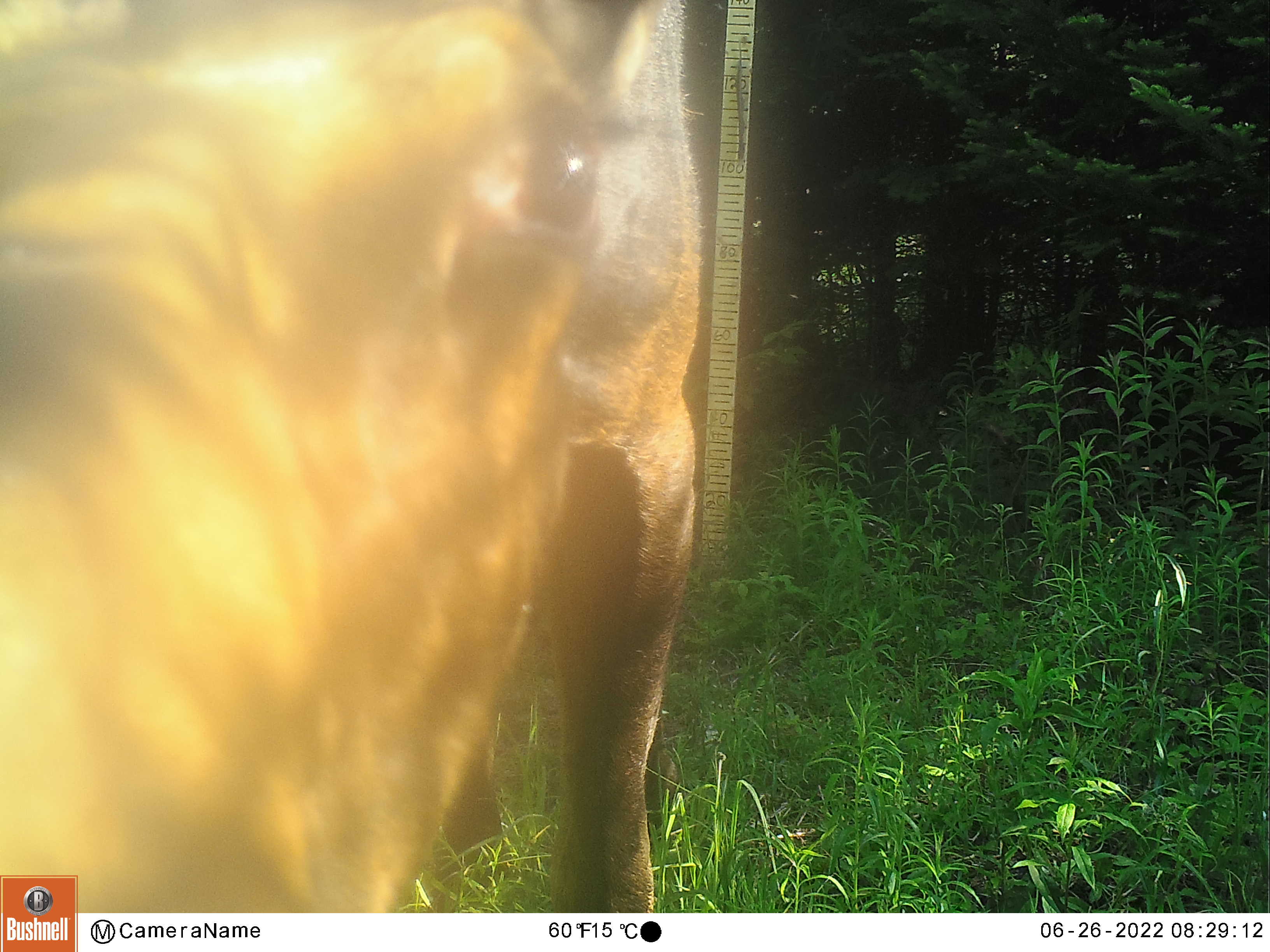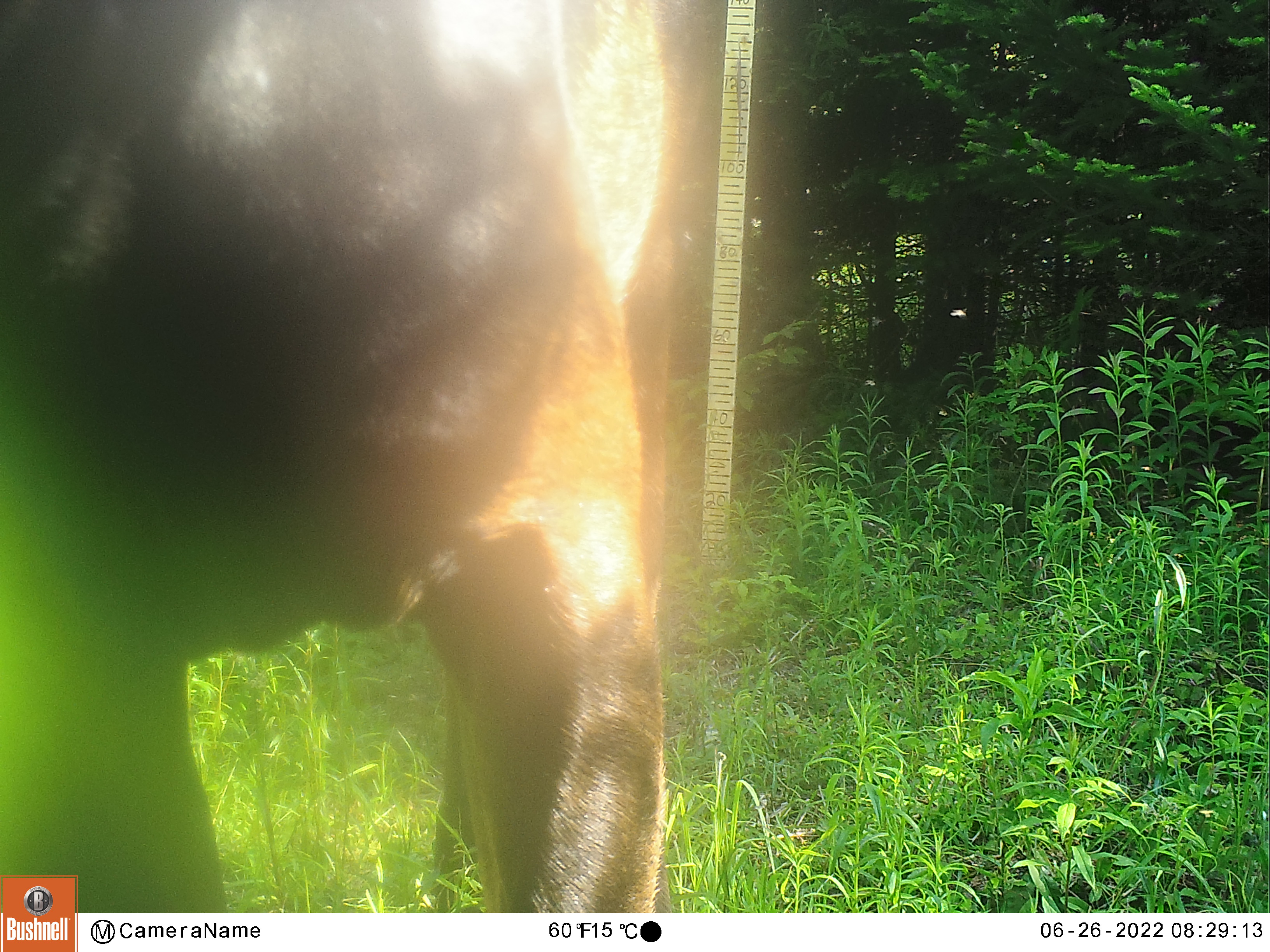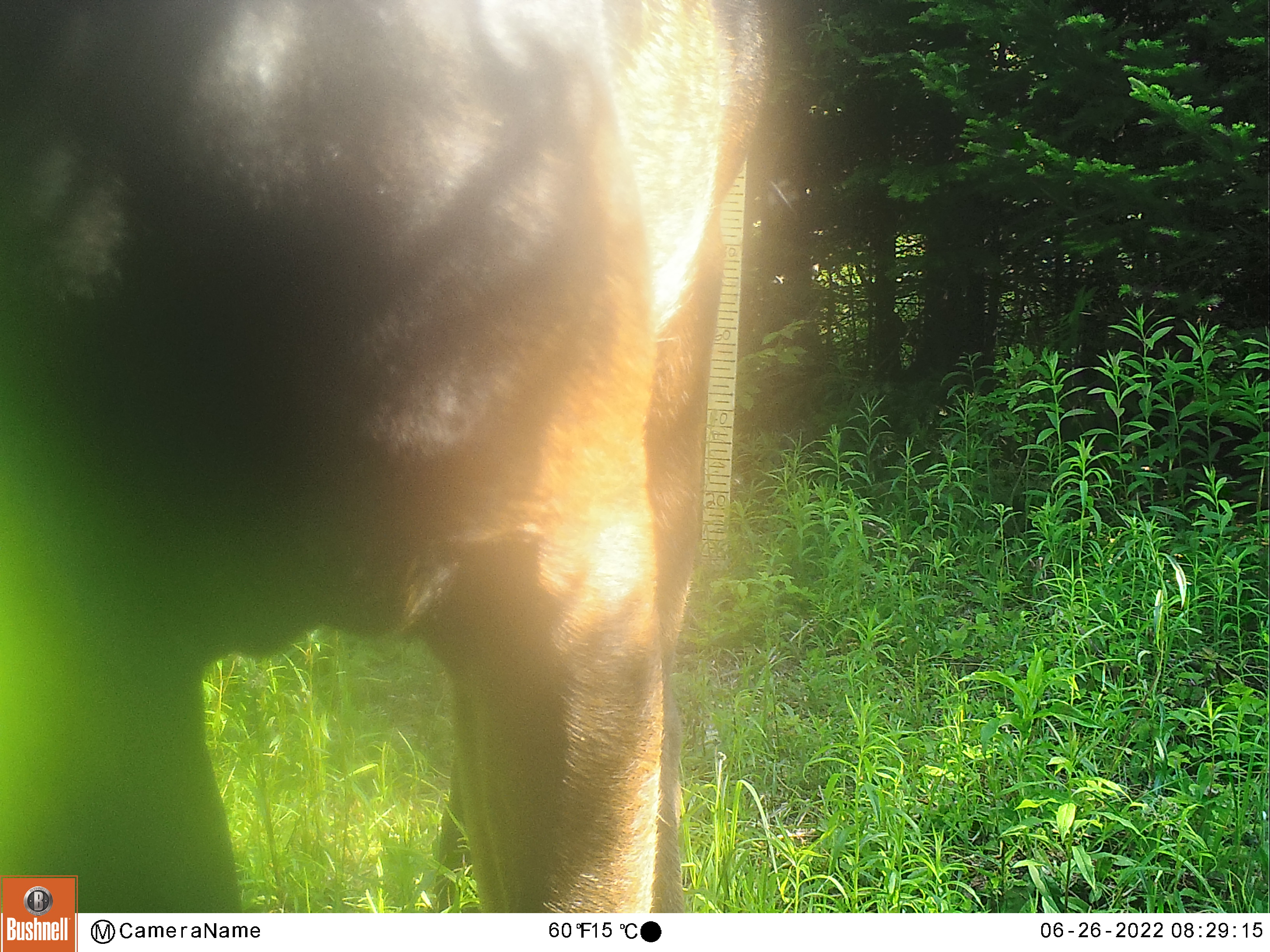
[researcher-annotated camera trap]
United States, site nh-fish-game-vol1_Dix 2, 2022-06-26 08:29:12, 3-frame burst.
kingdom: Animalia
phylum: Chordata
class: Mammalia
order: Artiodactyla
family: Cervidae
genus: Alces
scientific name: Alces alces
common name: moose